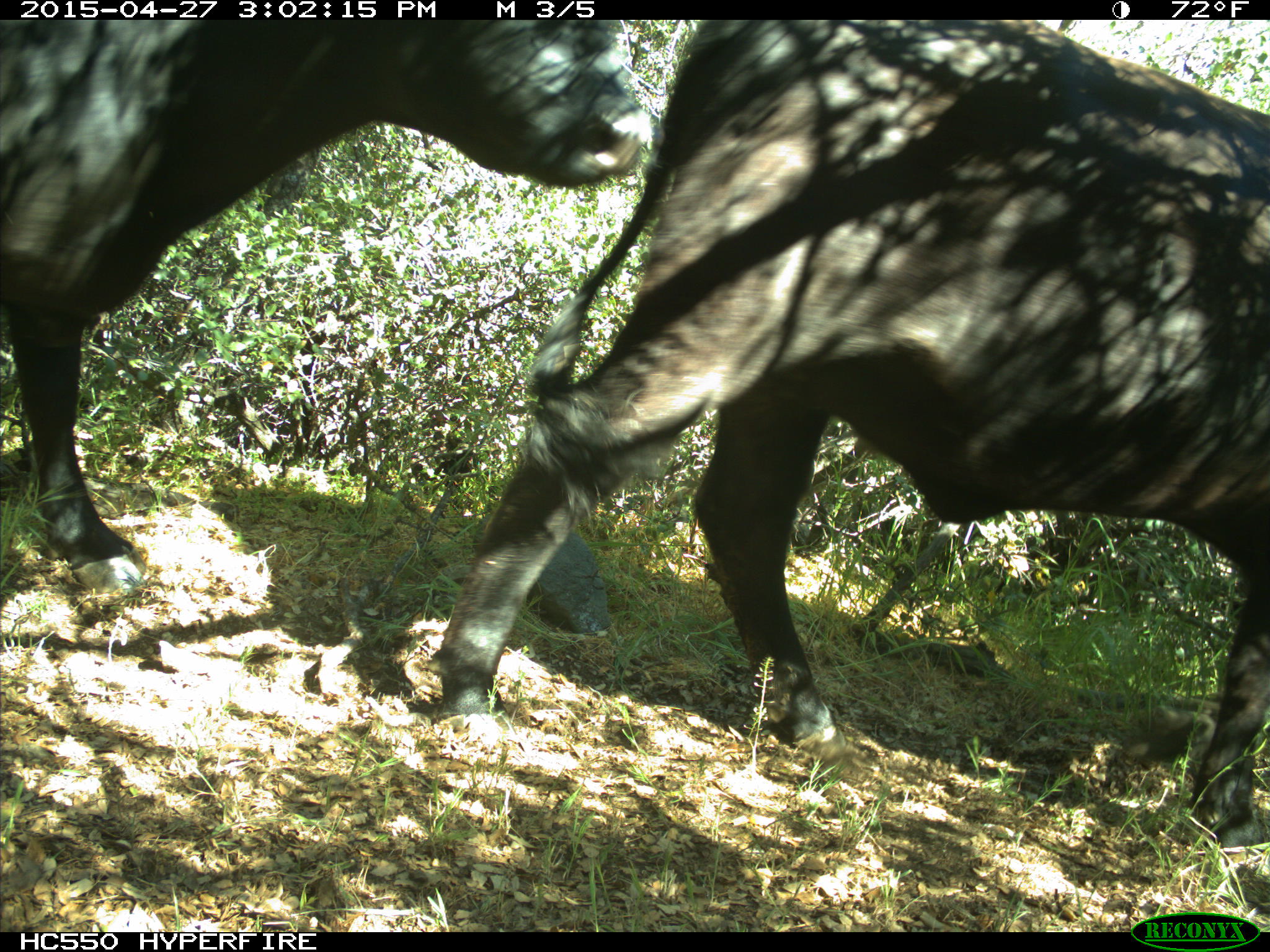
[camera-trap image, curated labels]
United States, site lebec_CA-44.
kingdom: Animalia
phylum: Chordata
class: Mammalia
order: Artiodactyla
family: Bovidae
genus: Bos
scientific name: Bos taurus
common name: domestic cow